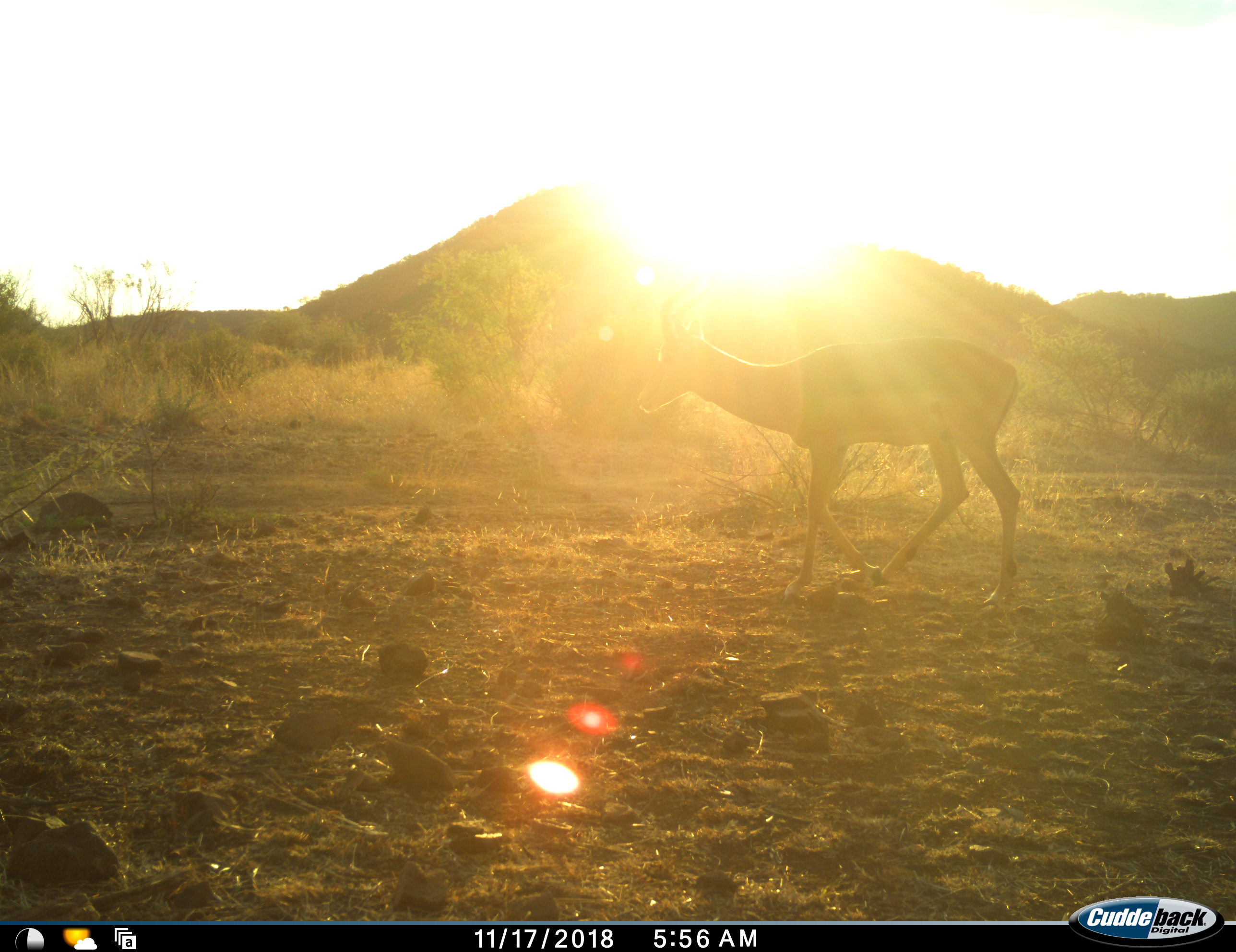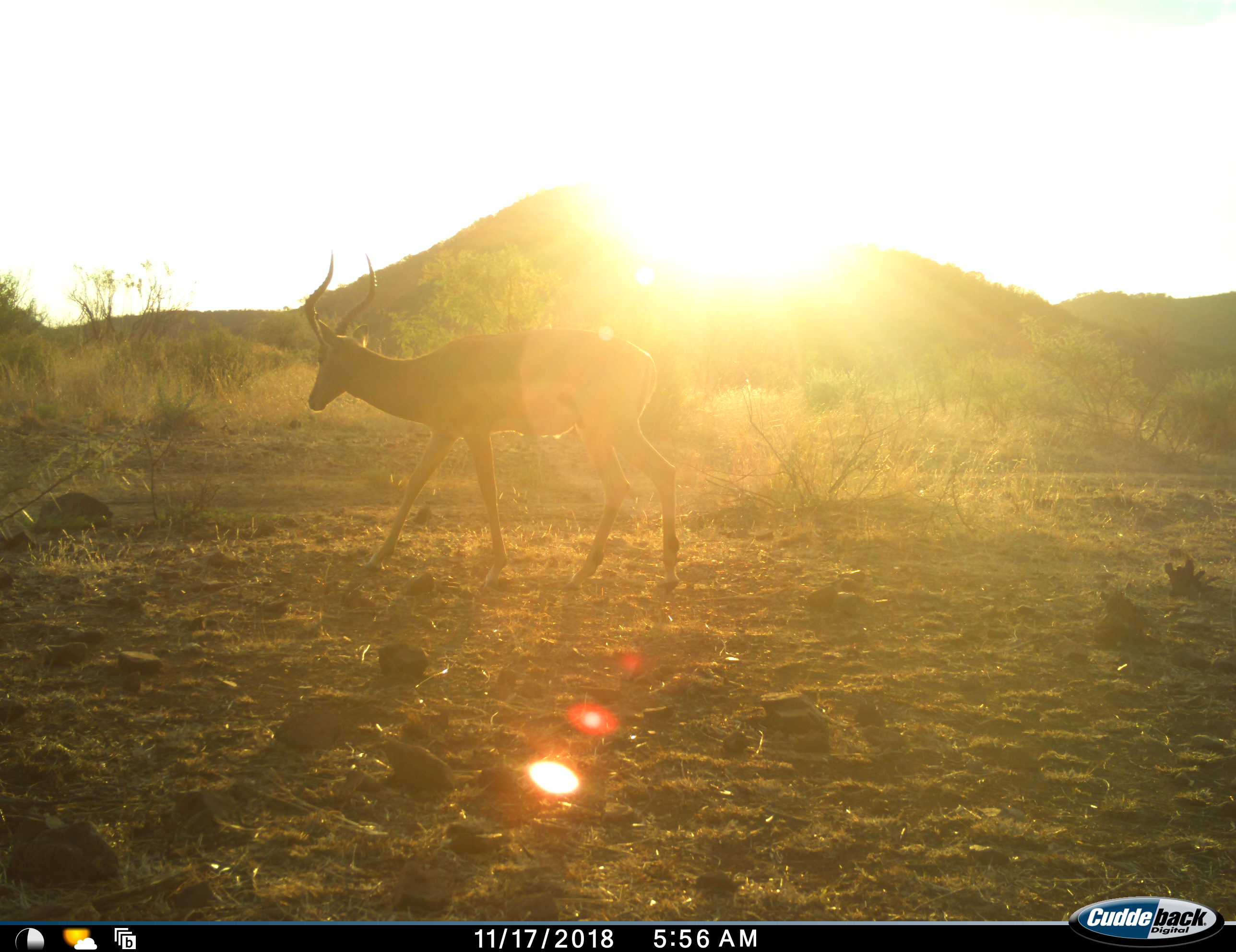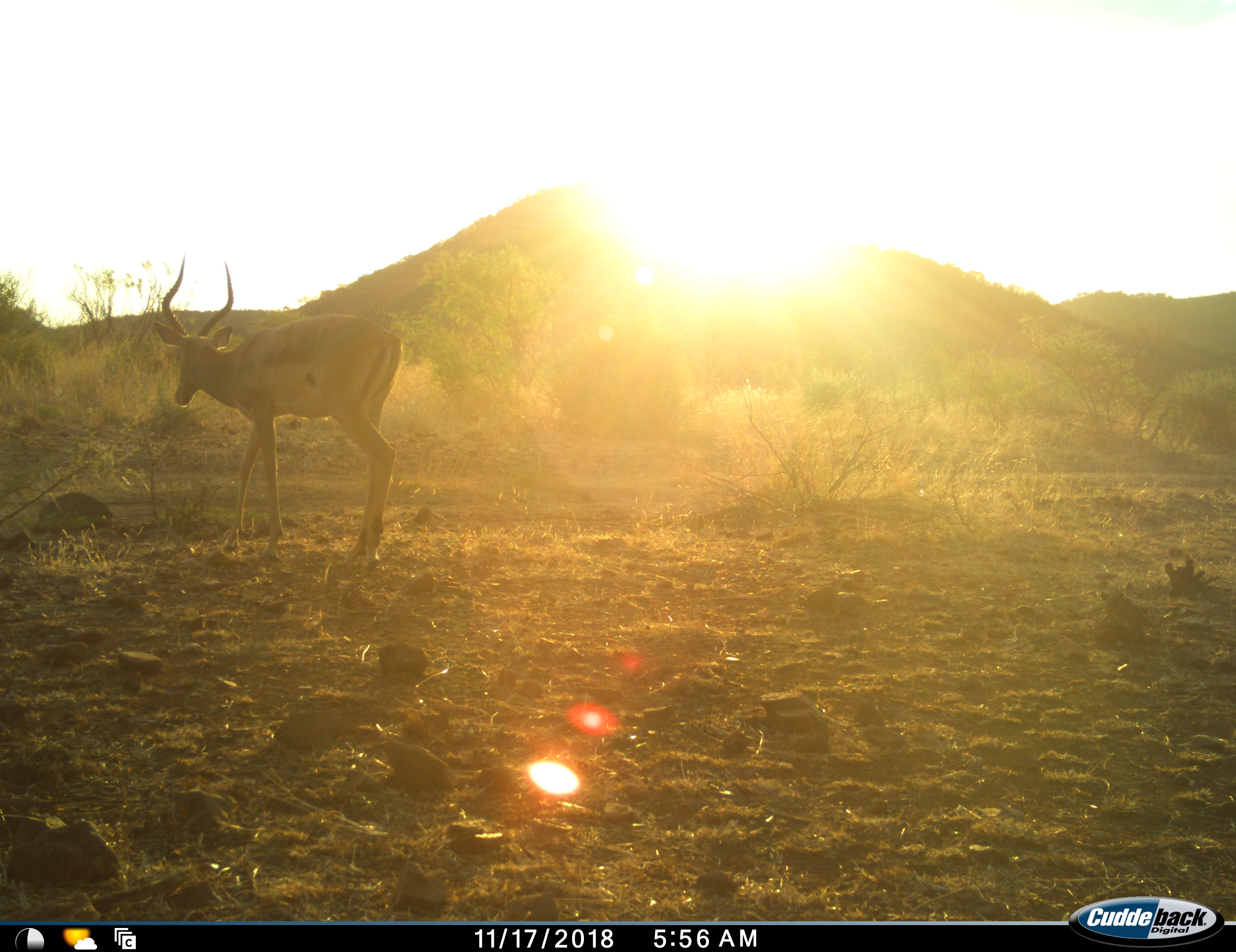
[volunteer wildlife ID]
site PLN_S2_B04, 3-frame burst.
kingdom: Animalia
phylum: Chordata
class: Mammalia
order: Artiodactyla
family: Bovidae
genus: Aepyceros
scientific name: Aepyceros melampus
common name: impala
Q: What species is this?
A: Impala (Aepyceros melampus).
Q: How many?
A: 1.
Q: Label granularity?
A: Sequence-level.